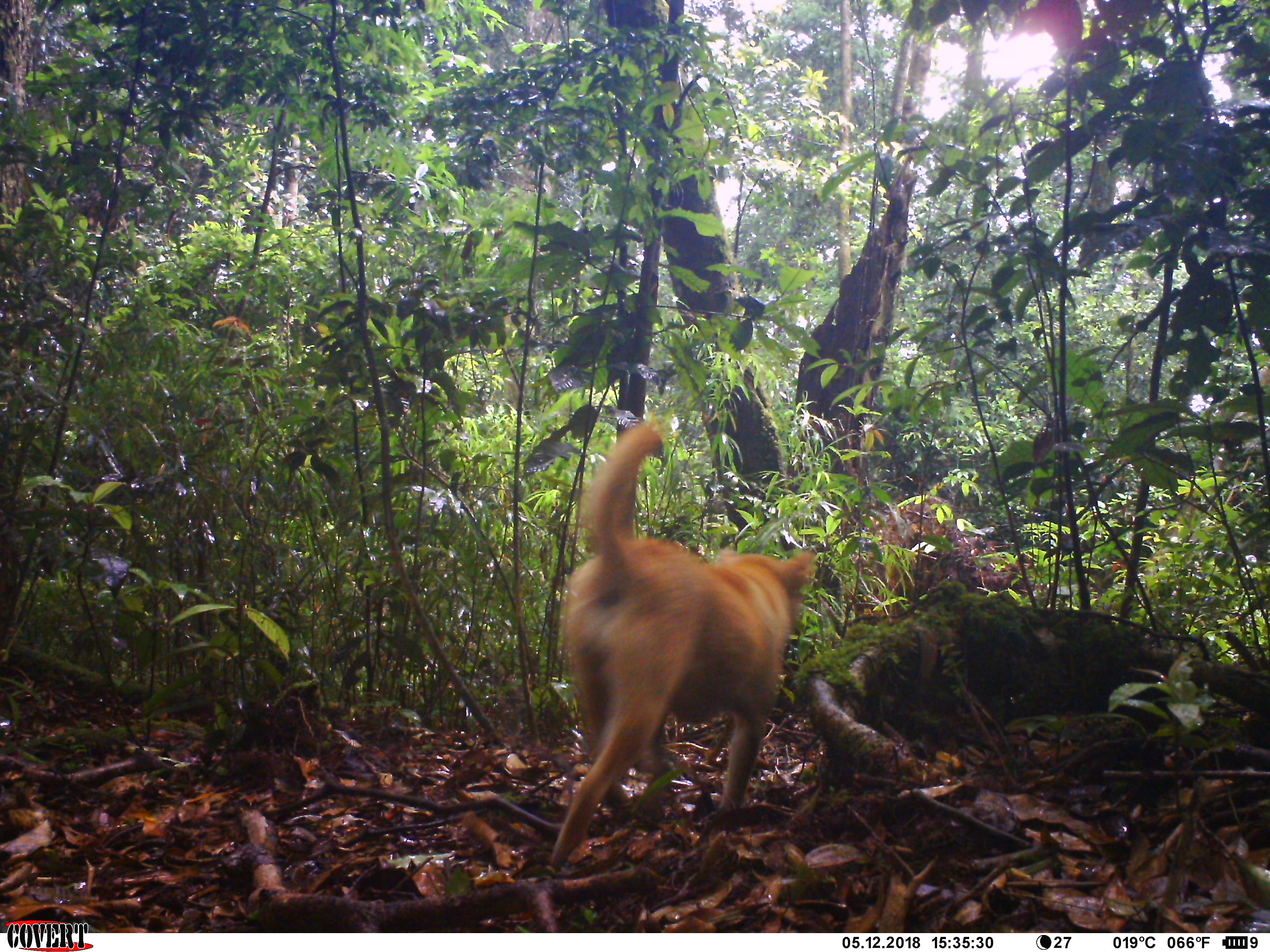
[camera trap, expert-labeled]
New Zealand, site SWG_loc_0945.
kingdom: Animalia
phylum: Chordata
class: Mammalia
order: Carnivora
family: Canidae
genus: Canis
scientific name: Canis familiaris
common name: domestic dog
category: dog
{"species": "dog (domestic dog) (Canis familiaris)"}